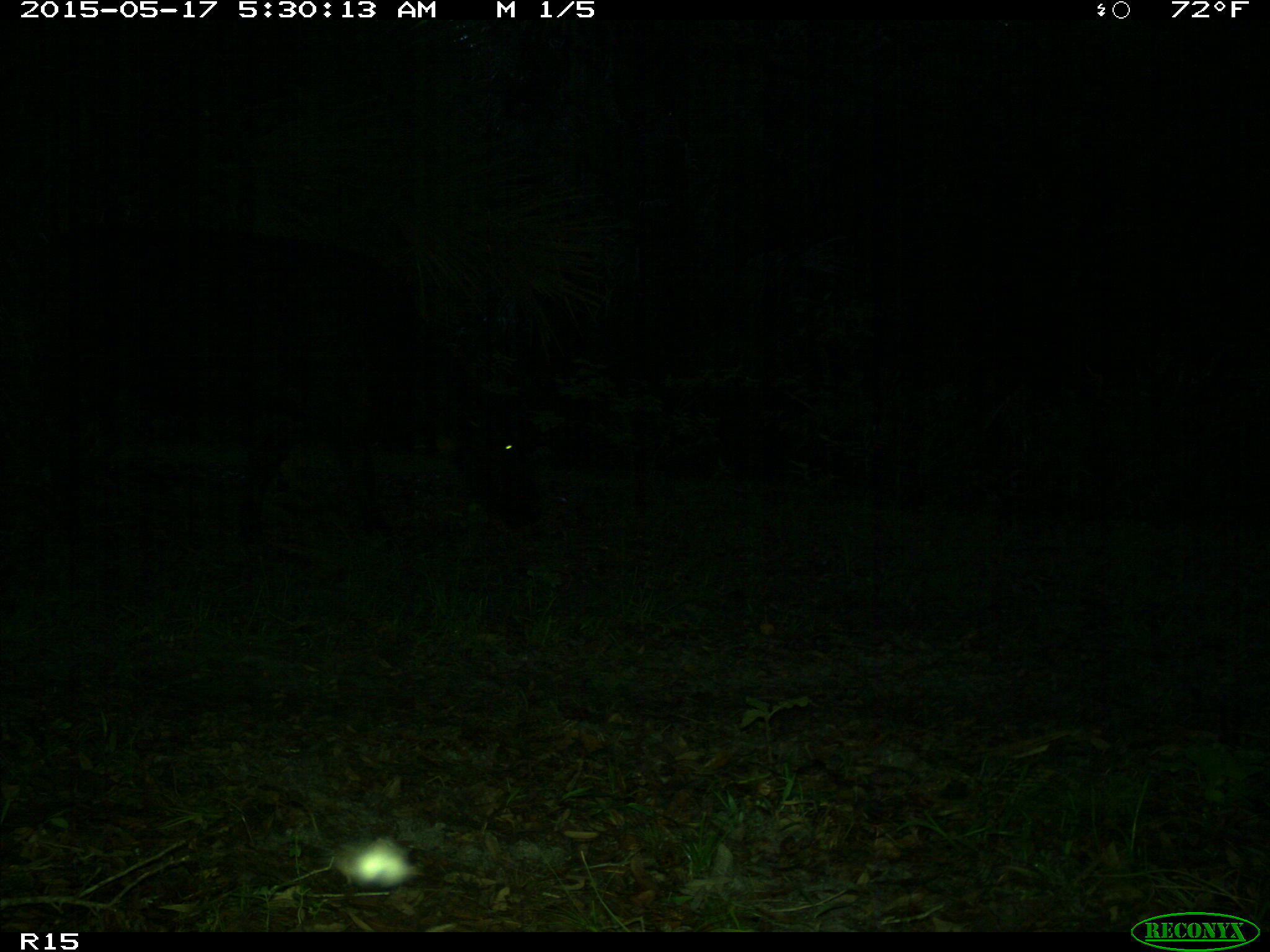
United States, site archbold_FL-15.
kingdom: Animalia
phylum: Chordata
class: Mammalia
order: Artiodactyla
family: Bovidae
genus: Bos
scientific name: Bos taurus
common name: domestic cow